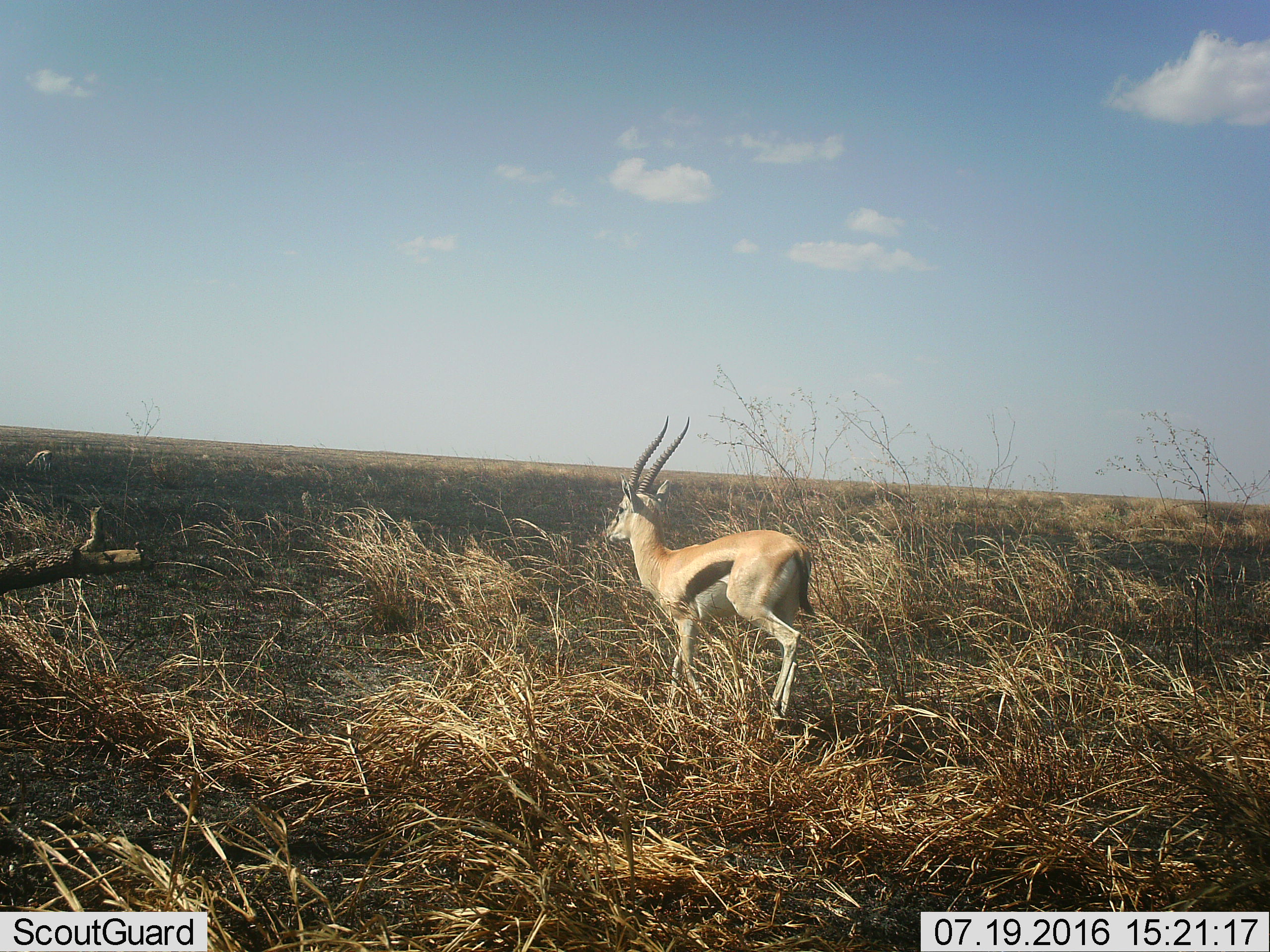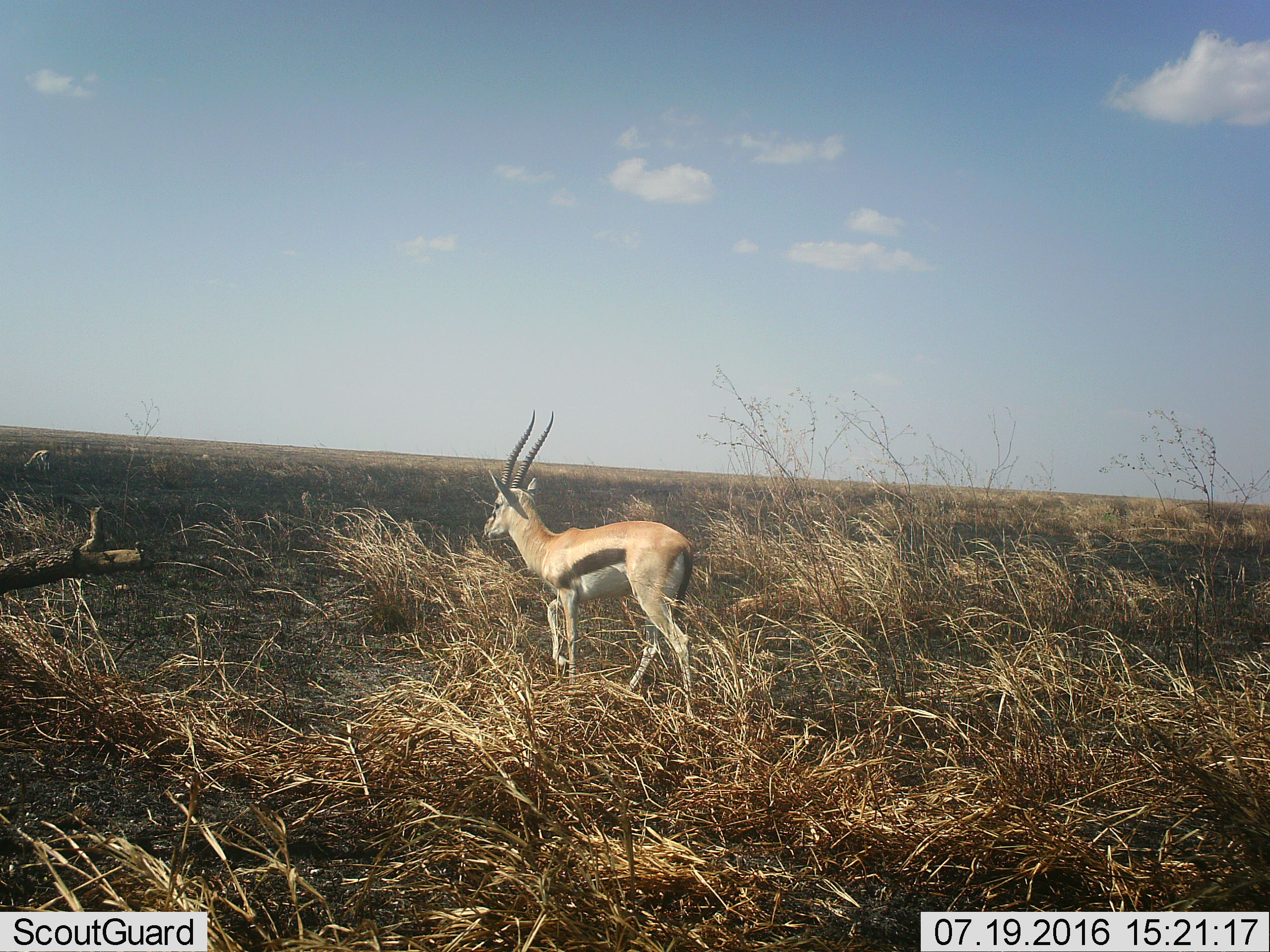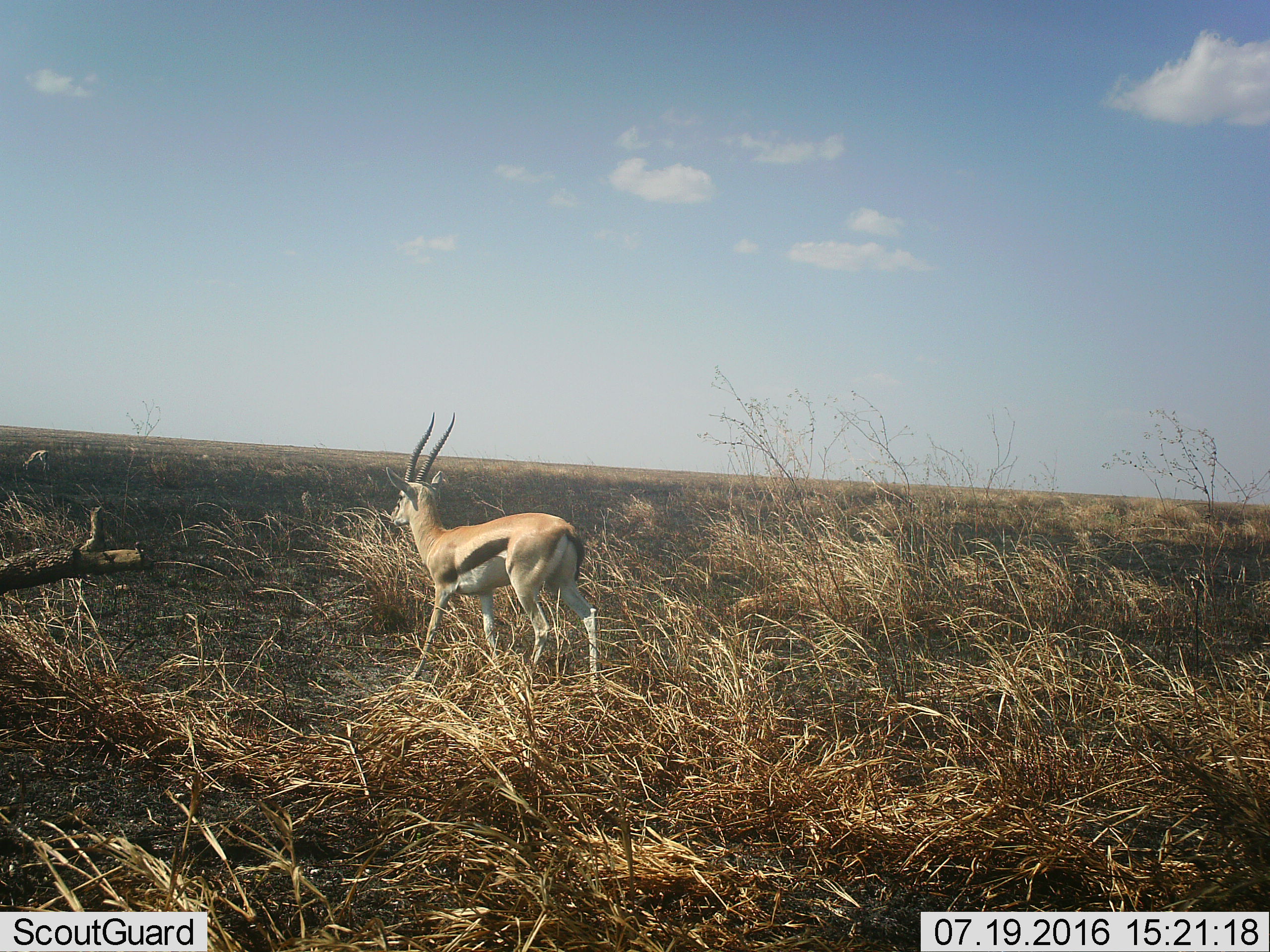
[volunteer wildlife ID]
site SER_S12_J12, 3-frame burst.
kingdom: Animalia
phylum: Chordata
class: Mammalia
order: Artiodactyla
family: Bovidae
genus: Eudorcas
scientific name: Eudorcas thomsonii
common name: thomson's gazelle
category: gazellethomsons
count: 2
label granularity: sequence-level